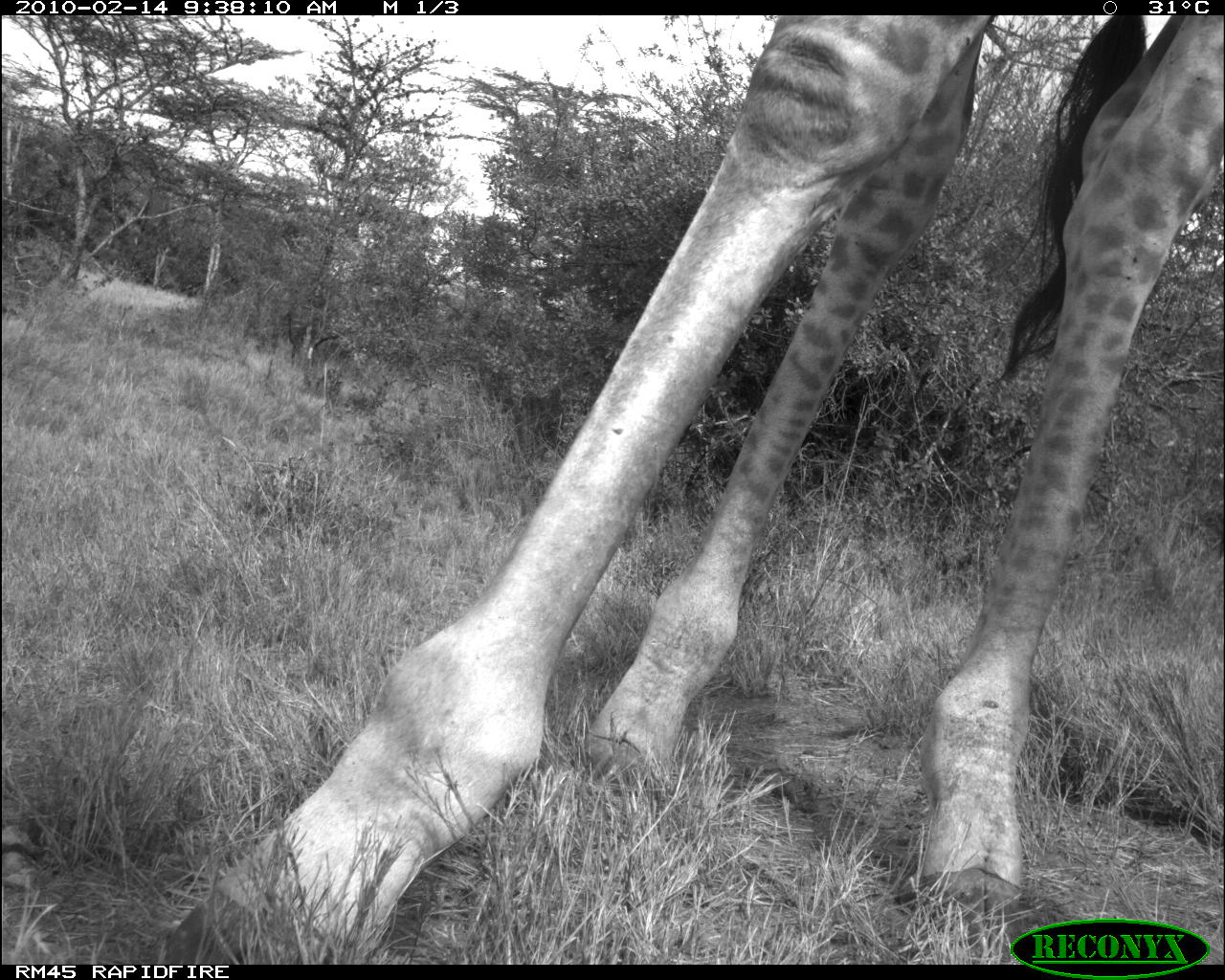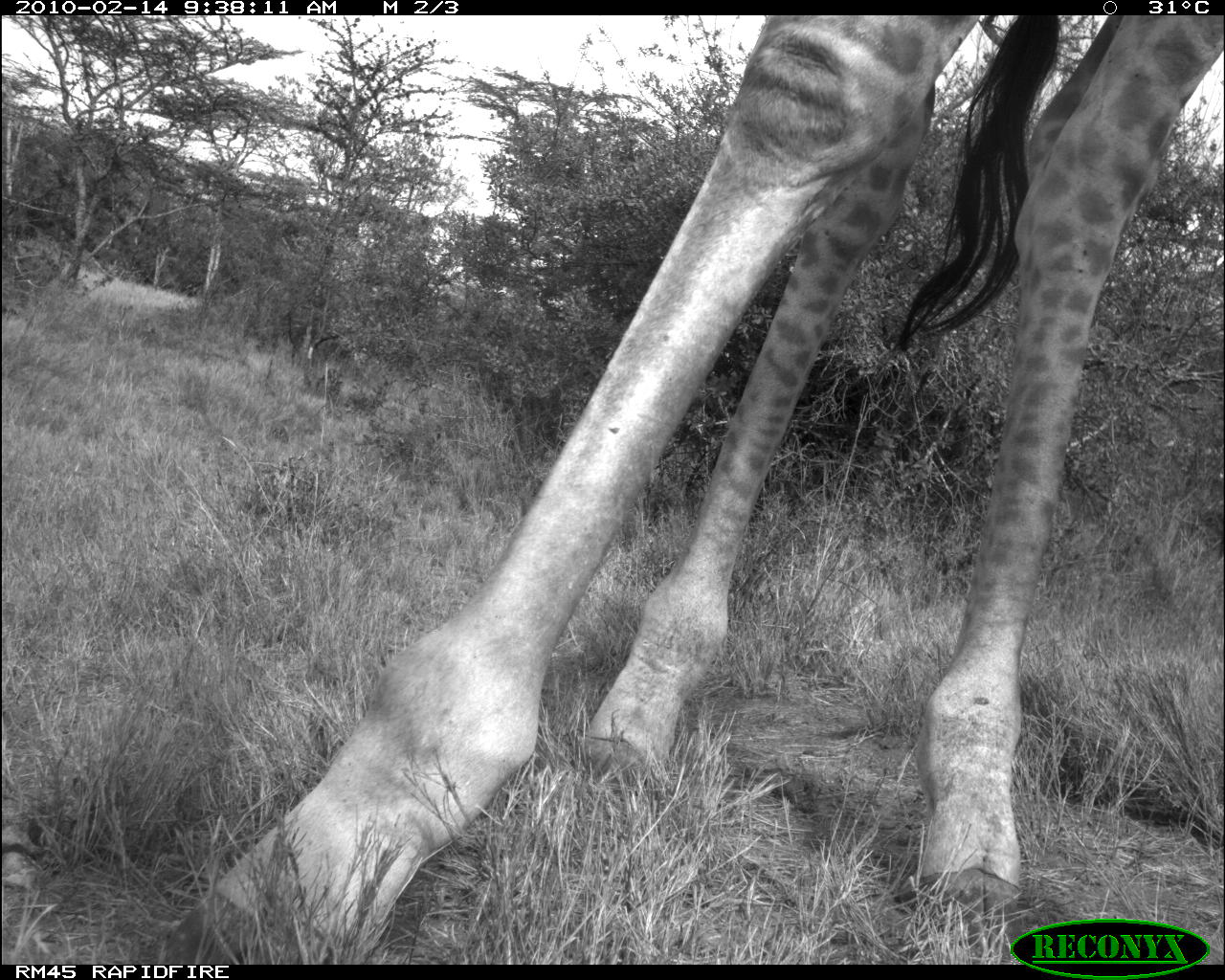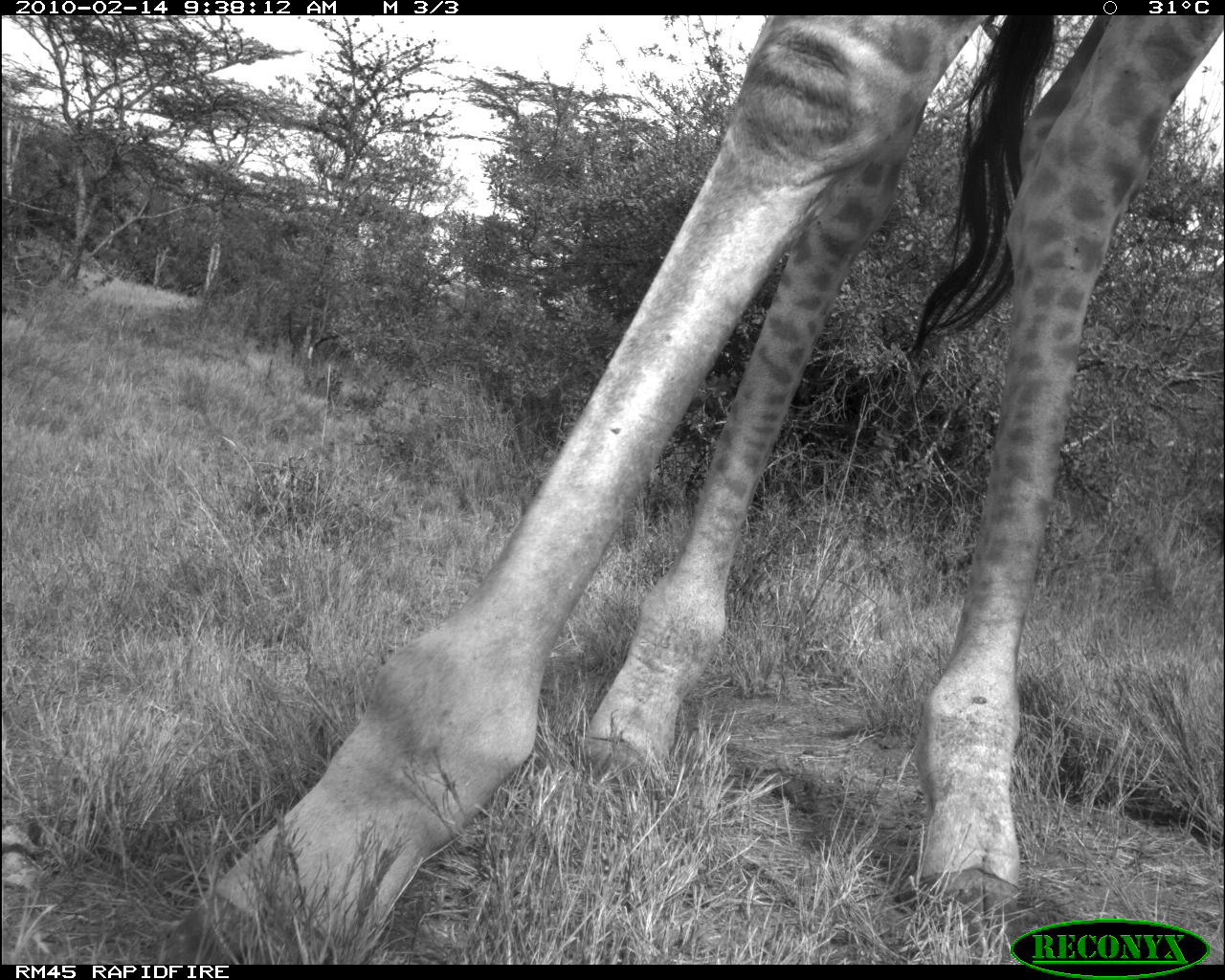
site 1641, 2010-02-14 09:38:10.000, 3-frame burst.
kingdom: Animalia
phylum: Chordata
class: Mammalia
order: Artiodactyla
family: Giraffidae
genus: Giraffa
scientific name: Giraffa camelopardalis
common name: giraffe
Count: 1.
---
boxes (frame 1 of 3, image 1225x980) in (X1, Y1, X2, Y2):
giraffa camelopardalis: (152, 15, 1225, 965)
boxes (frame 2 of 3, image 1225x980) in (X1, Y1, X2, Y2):
giraffa camelopardalis: (158, 14, 1224, 965)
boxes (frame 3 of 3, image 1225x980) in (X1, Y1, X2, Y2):
giraffa camelopardalis: (156, 14, 1224, 963)